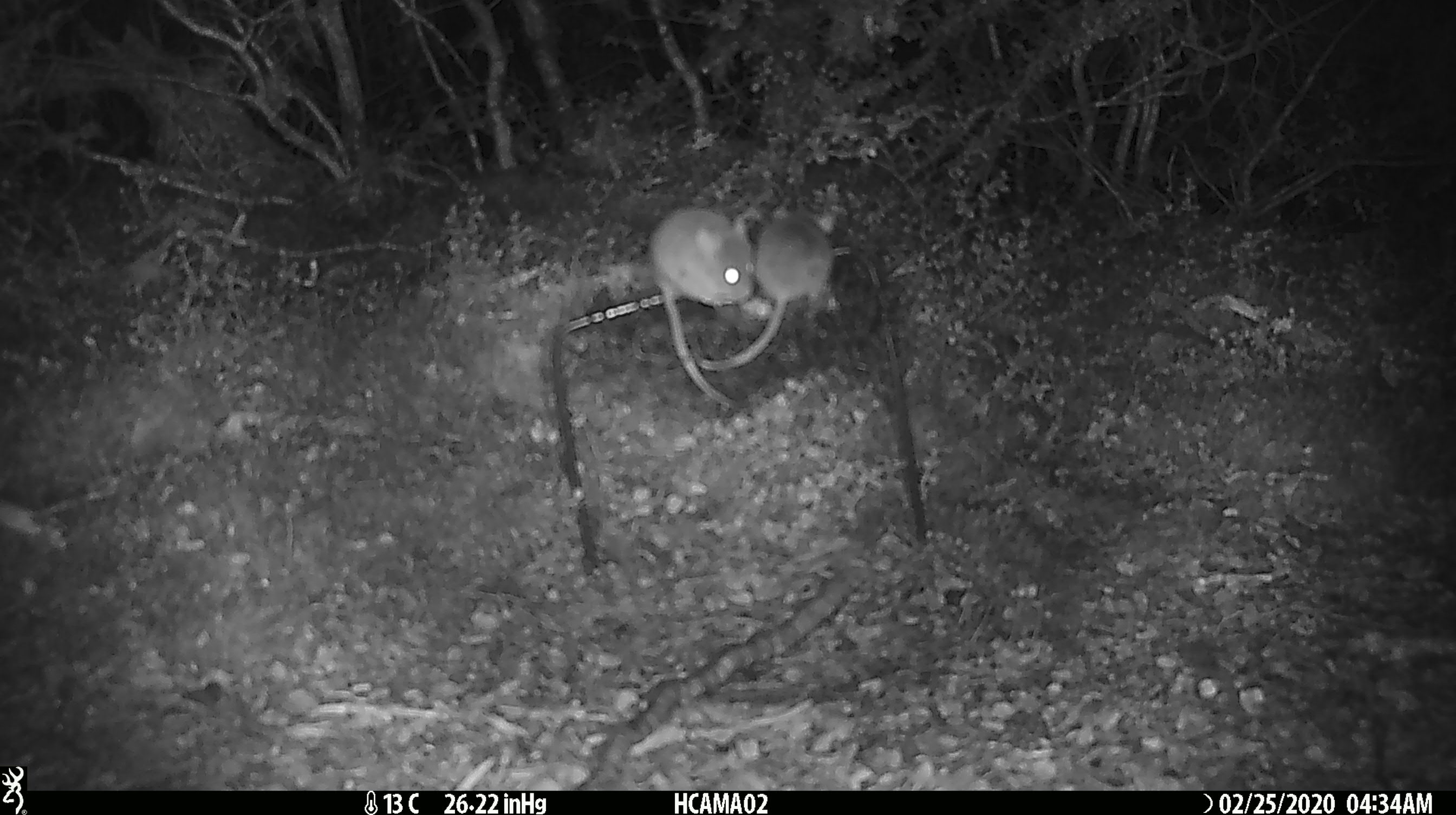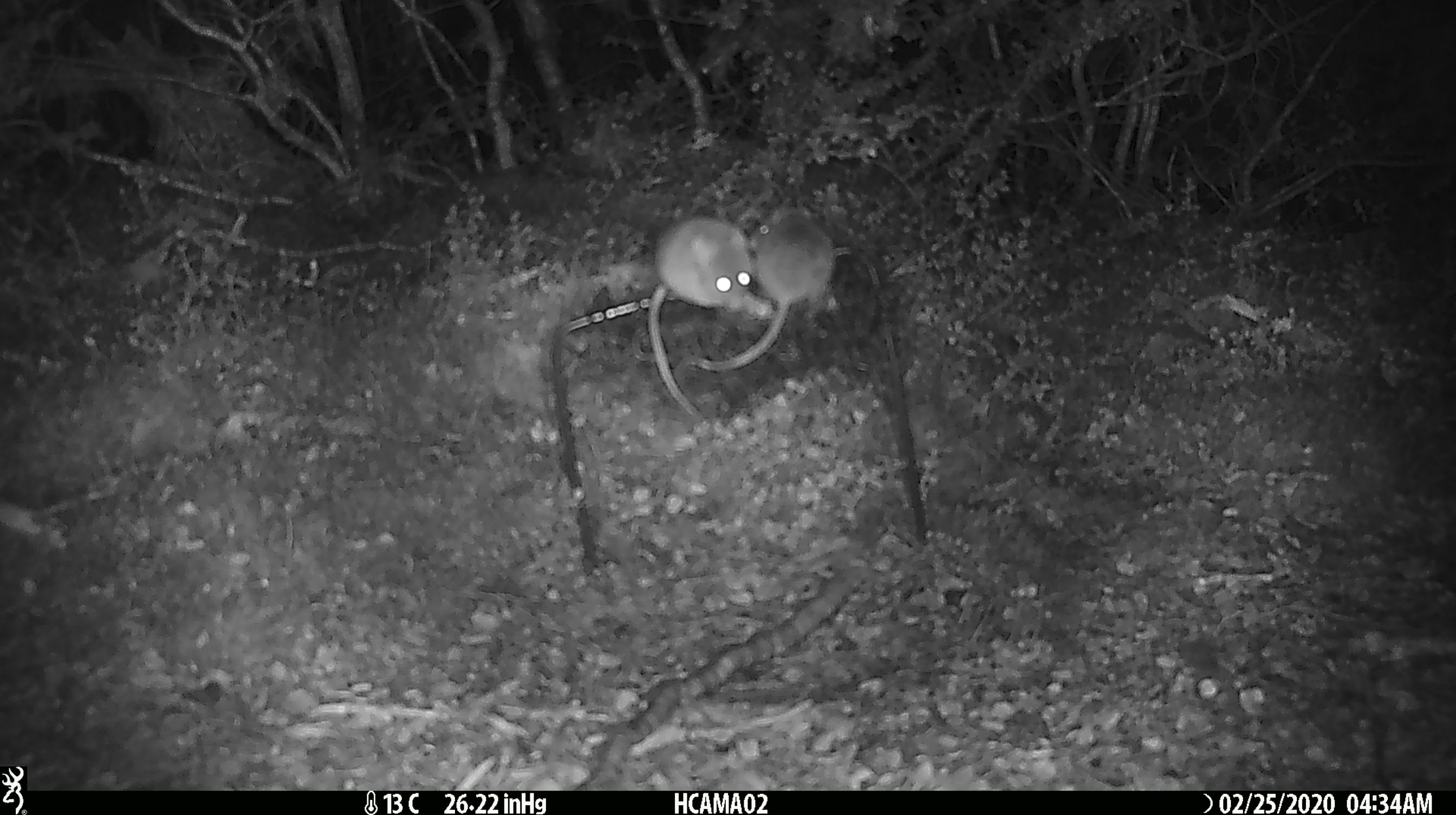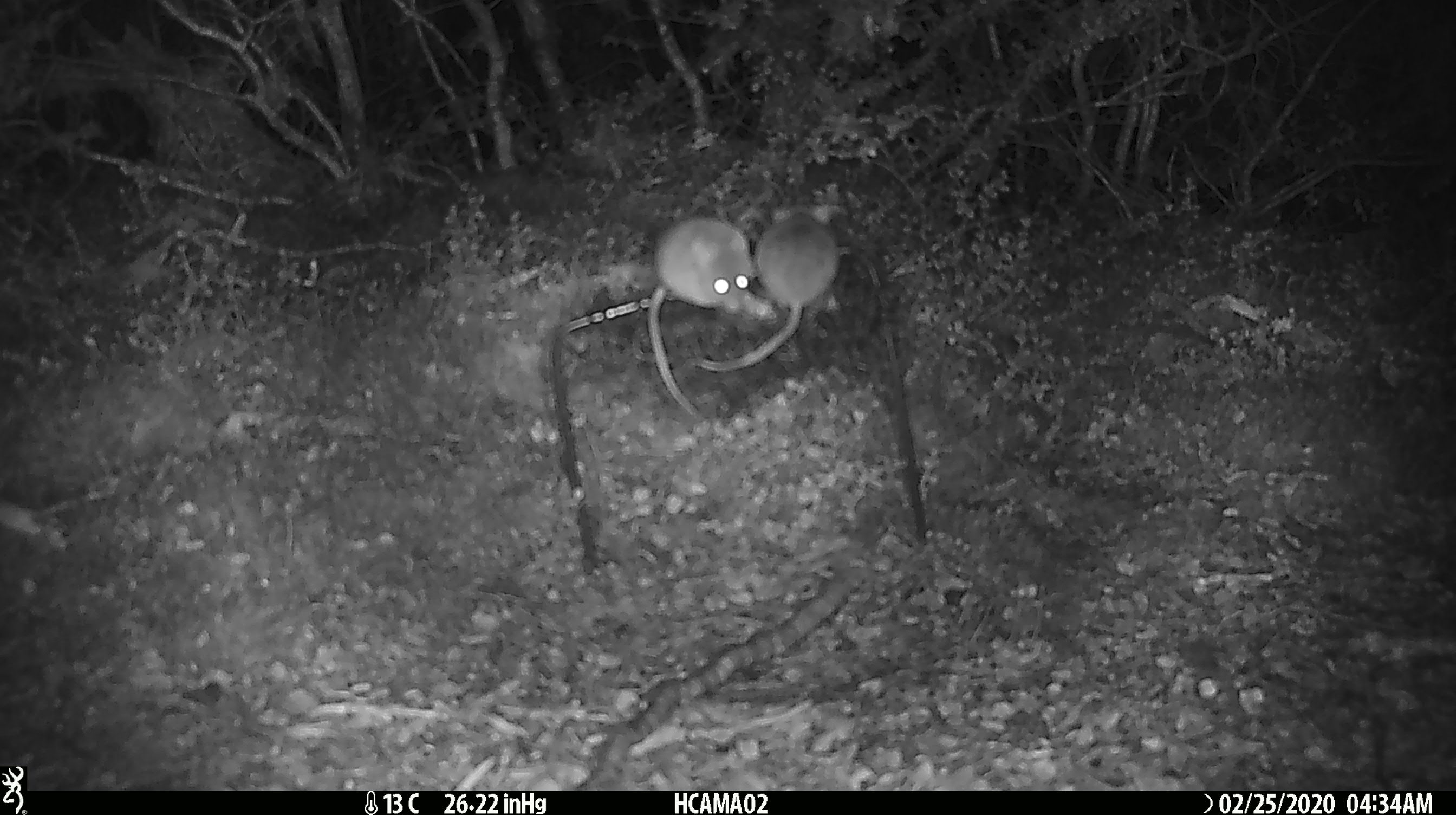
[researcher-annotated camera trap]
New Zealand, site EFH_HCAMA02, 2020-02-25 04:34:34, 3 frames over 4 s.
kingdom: Animalia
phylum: Chordata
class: Mammalia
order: Rodentia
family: Muridae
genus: Mus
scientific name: Mus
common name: mouse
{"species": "mouse (Mus)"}